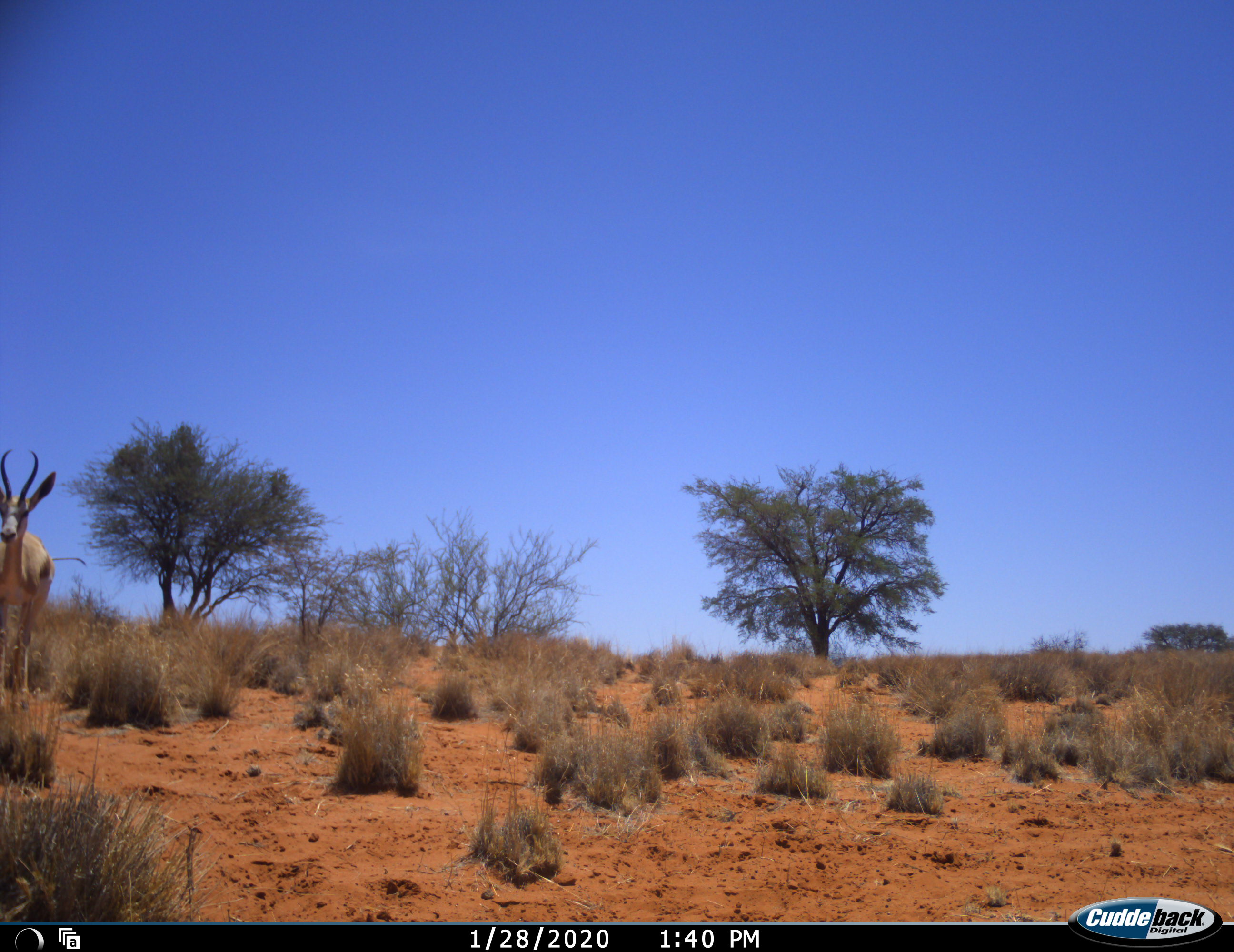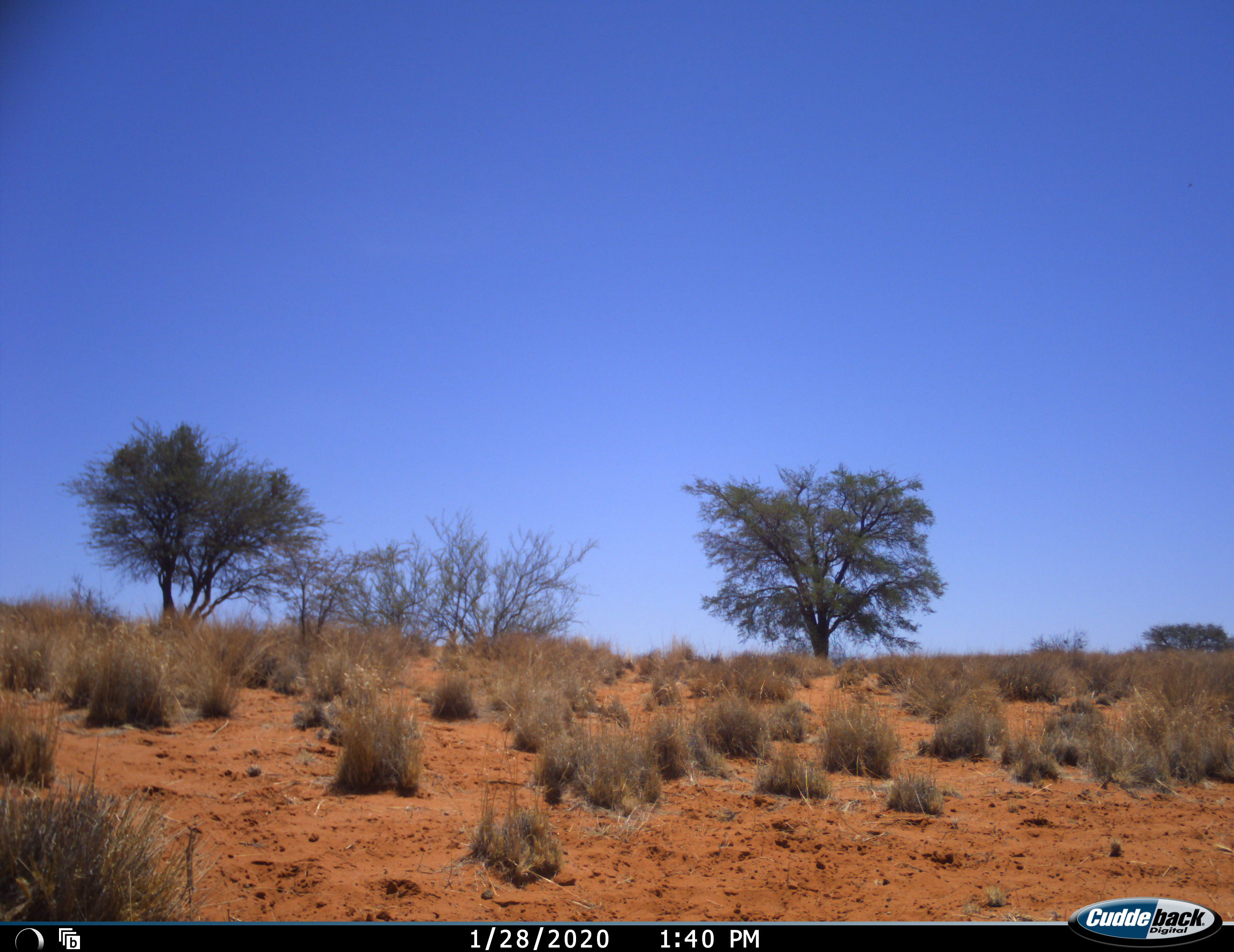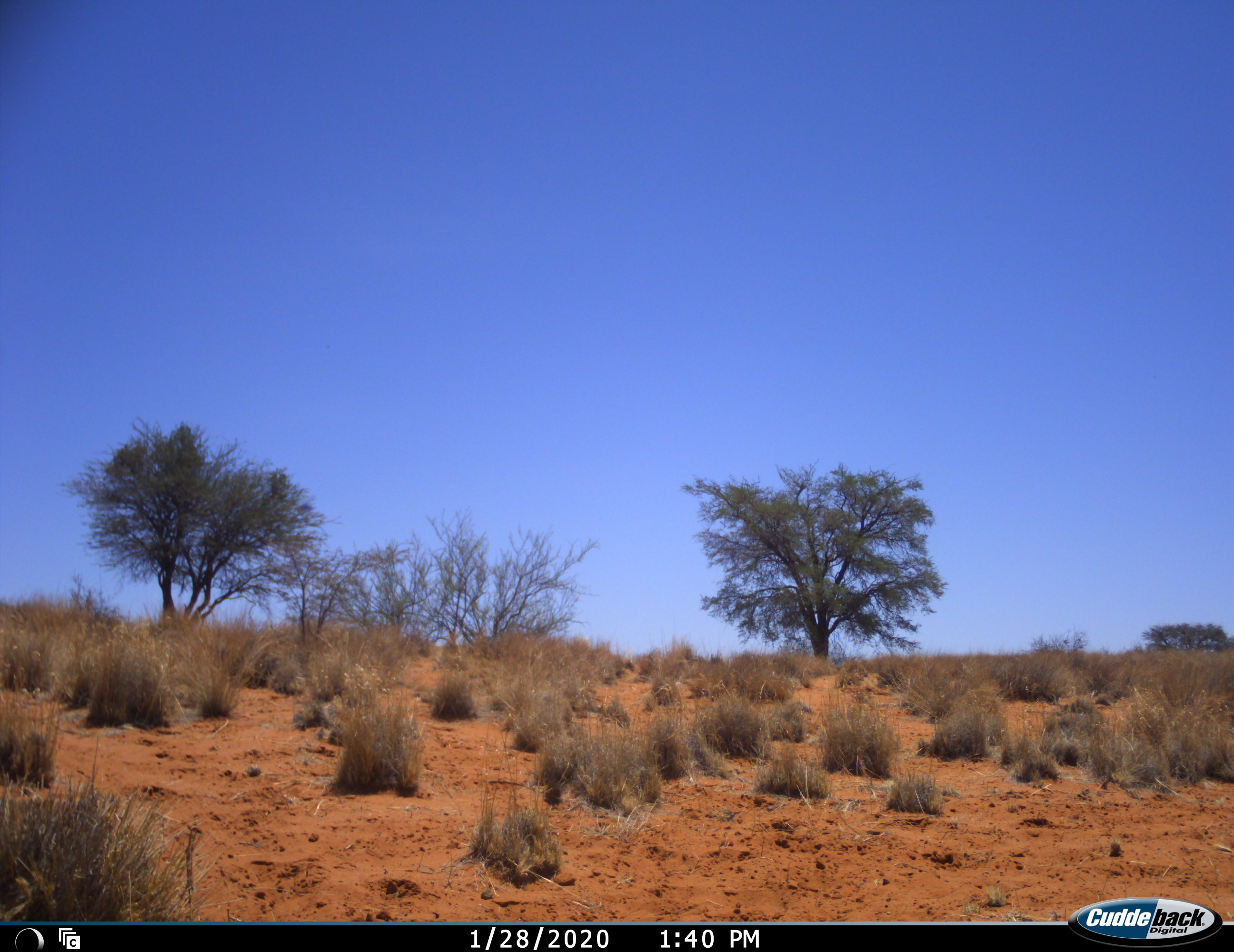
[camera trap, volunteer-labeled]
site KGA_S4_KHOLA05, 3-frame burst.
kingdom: Animalia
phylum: Chordata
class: Mammalia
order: Artiodactyla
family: Bovidae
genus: Antidorcas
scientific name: Antidorcas marsupialis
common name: springbok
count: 1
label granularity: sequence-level